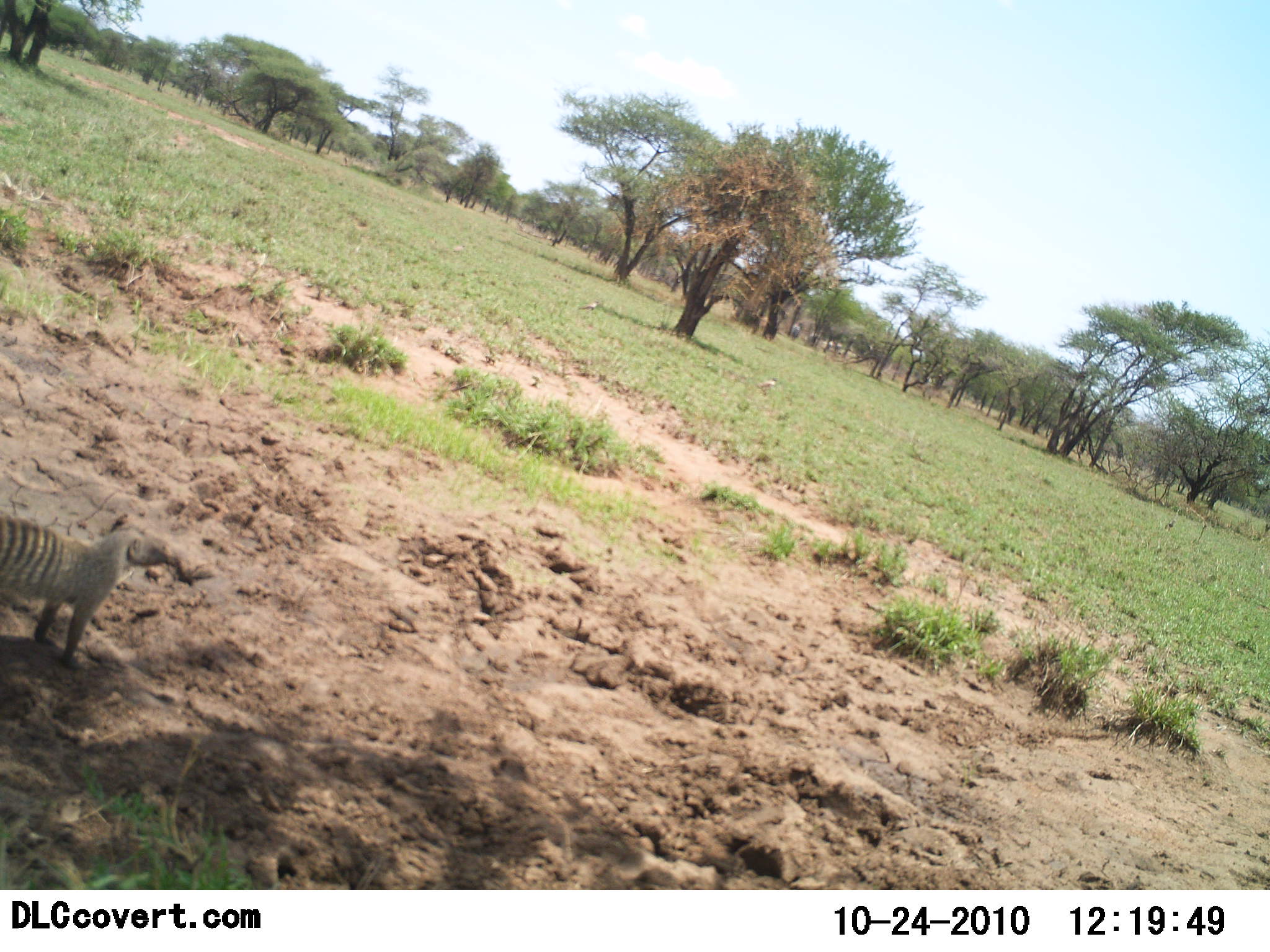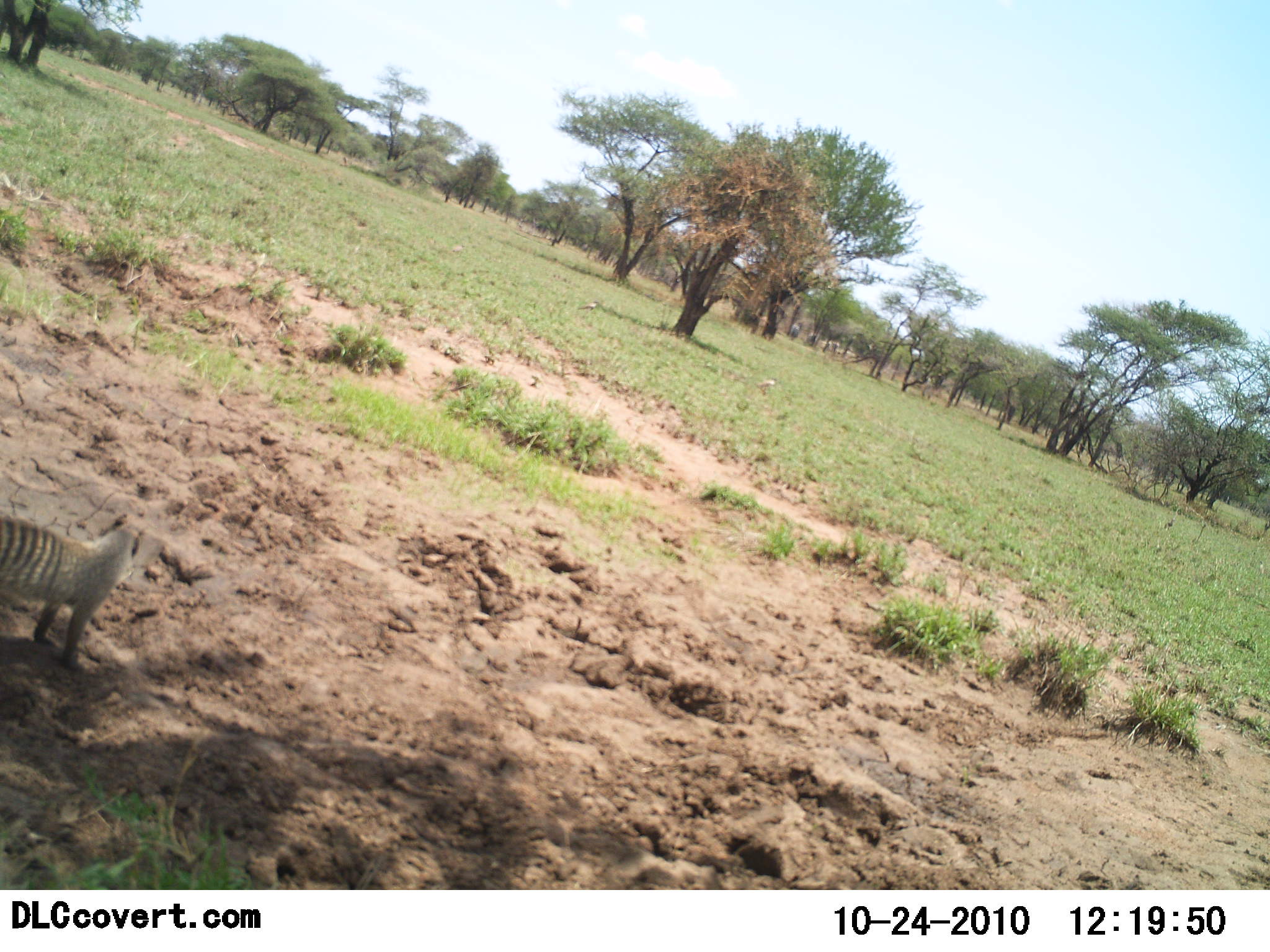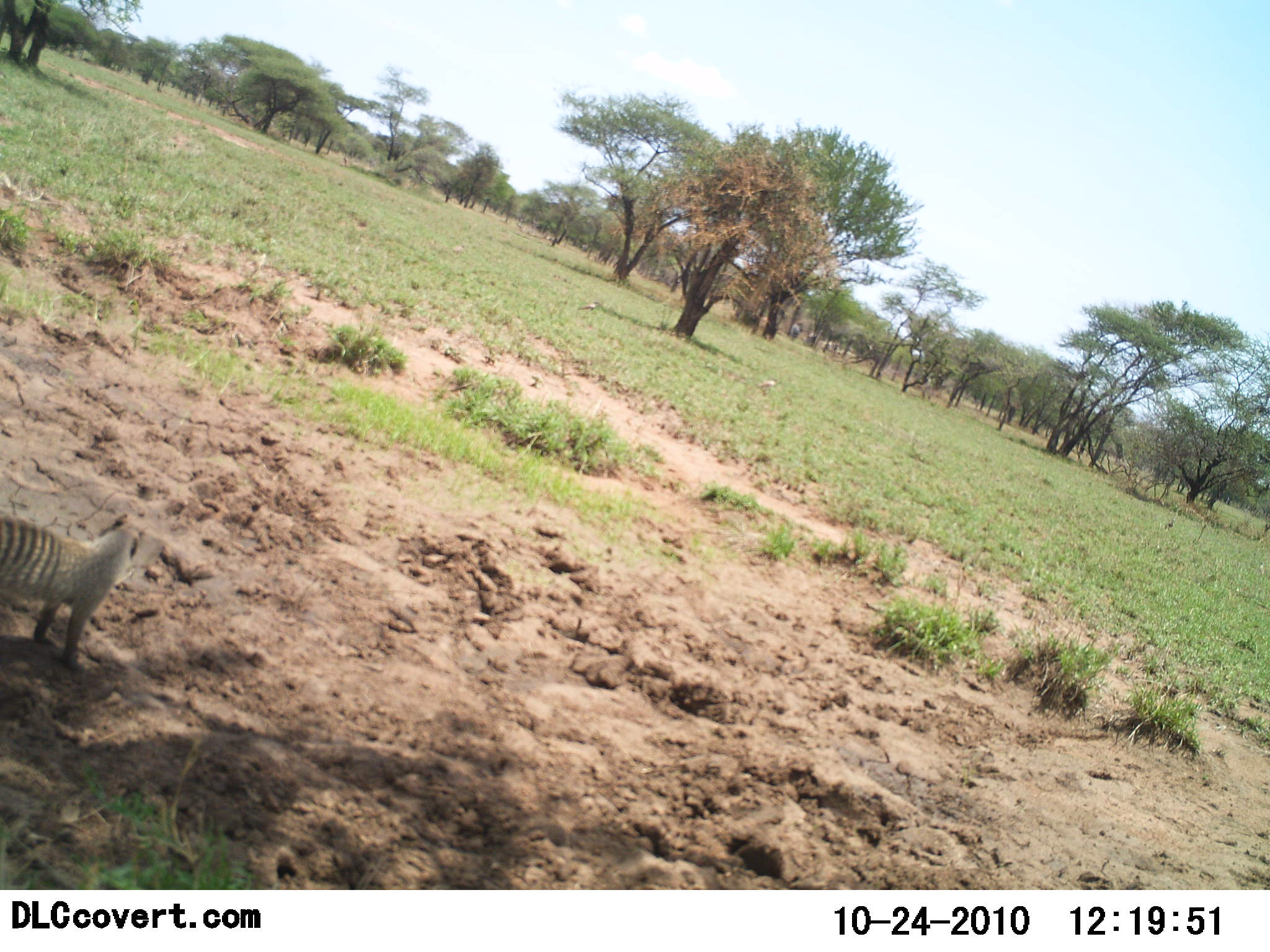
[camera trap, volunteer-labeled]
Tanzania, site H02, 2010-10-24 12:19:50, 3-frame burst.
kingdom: Animalia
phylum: Chordata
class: Mammalia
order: Carnivora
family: Herpestidae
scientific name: Herpestidae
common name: mongoose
Mongoose (Herpestidae), count 1. Behavior (volunteer vote fractions): standing 100%, resting 0%, moving 0%, interacting 0%. Young present (vote fraction): 0%. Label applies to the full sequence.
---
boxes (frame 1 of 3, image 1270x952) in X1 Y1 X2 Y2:
animal: 1 507 182 671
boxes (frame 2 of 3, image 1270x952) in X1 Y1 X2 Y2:
animal: 0 510 148 671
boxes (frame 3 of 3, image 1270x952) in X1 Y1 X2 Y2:
animal: 0 510 148 672